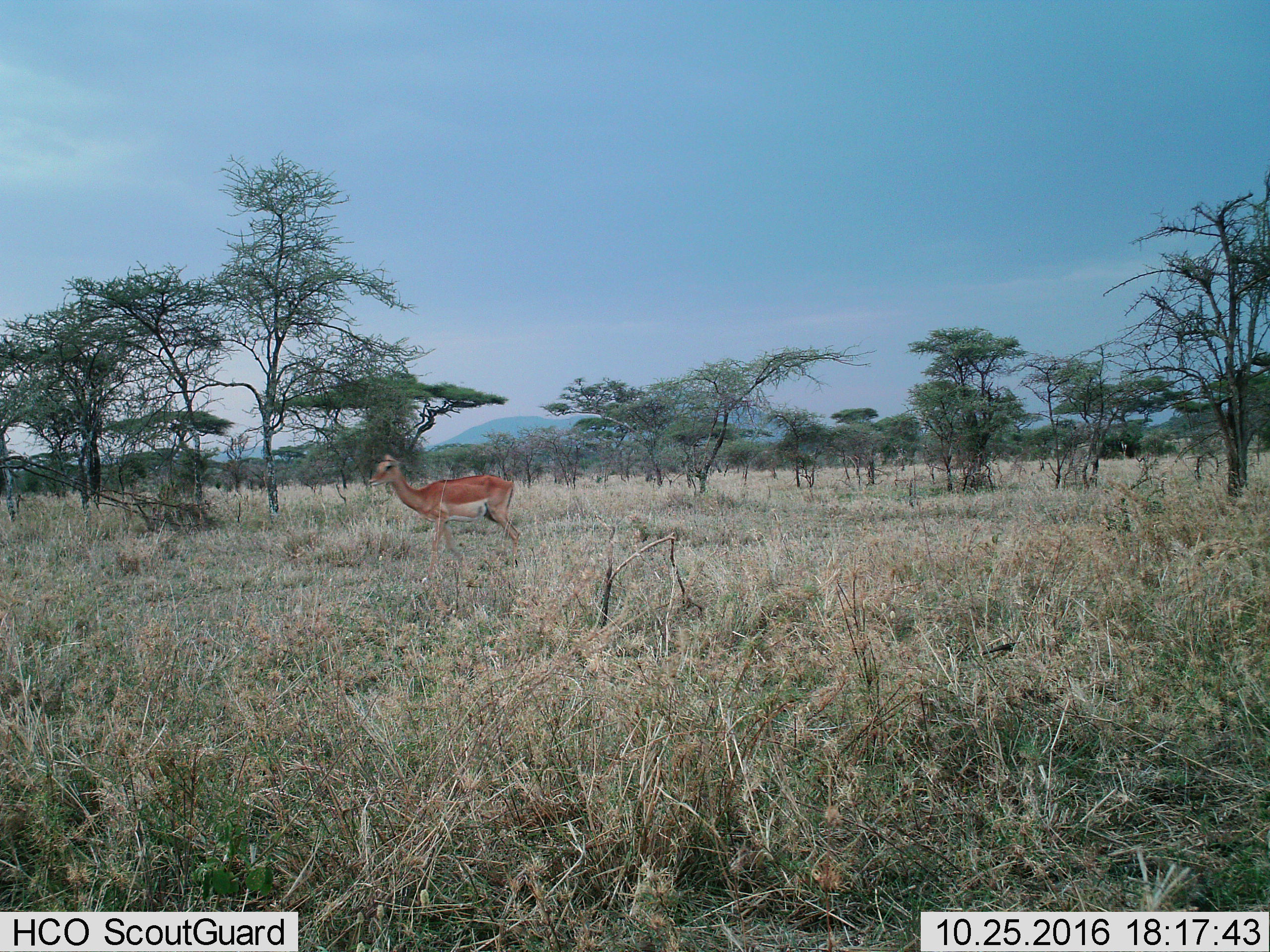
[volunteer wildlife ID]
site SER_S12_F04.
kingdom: Animalia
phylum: Chordata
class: Mammalia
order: Artiodactyla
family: Bovidae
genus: Aepyceros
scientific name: Aepyceros melampus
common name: impala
Impala (Aepyceros melampus), count 1. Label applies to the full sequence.